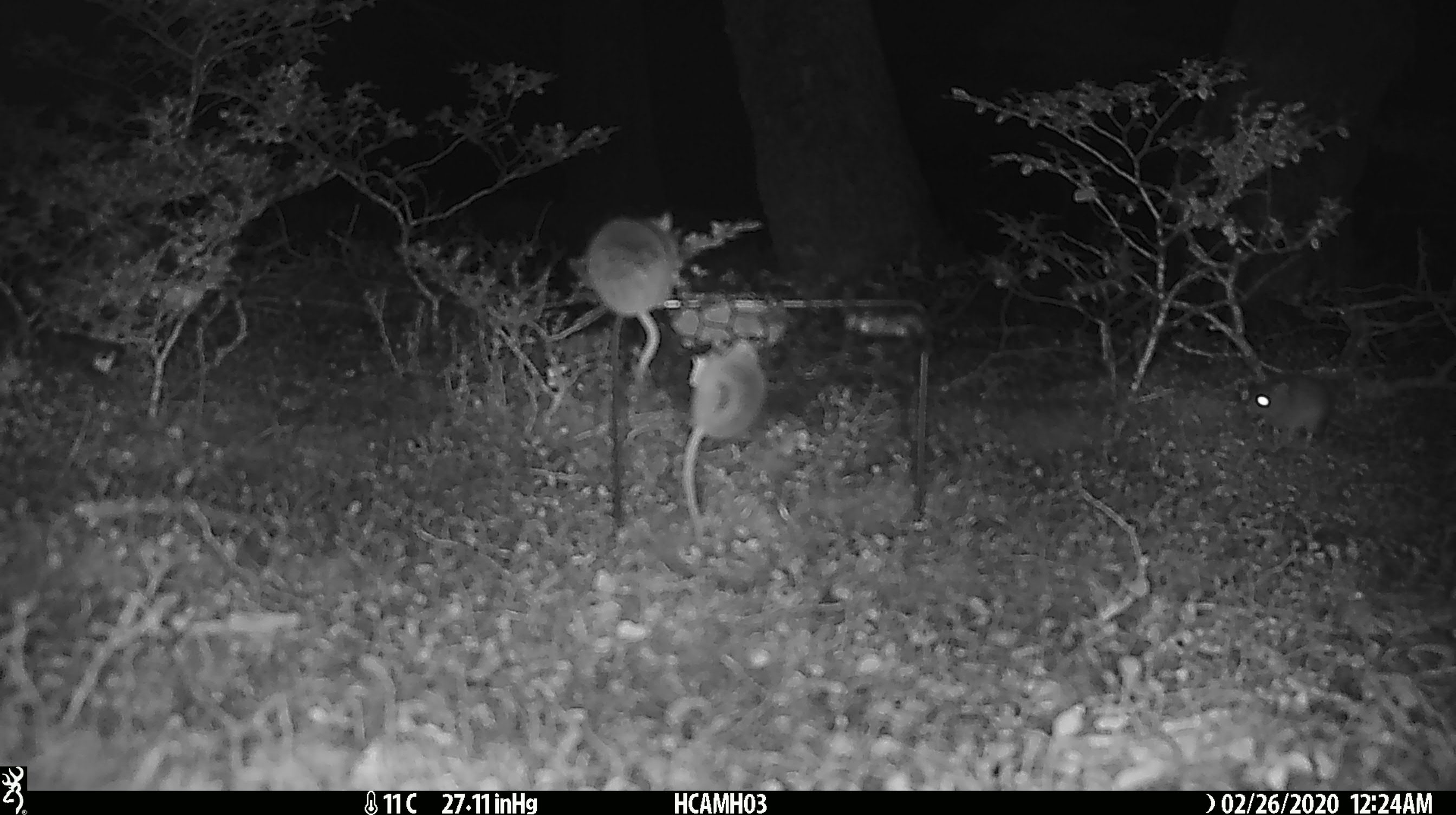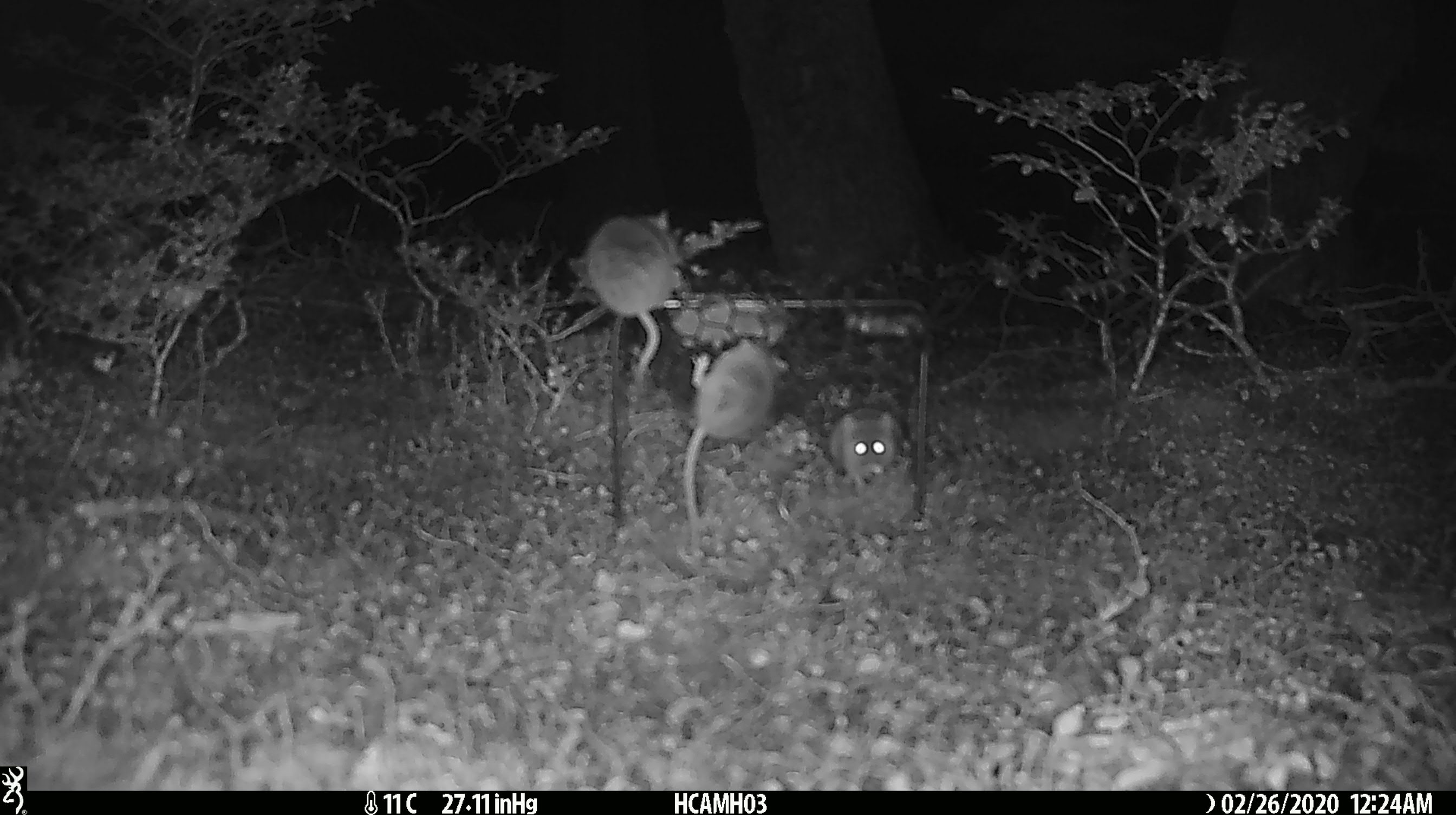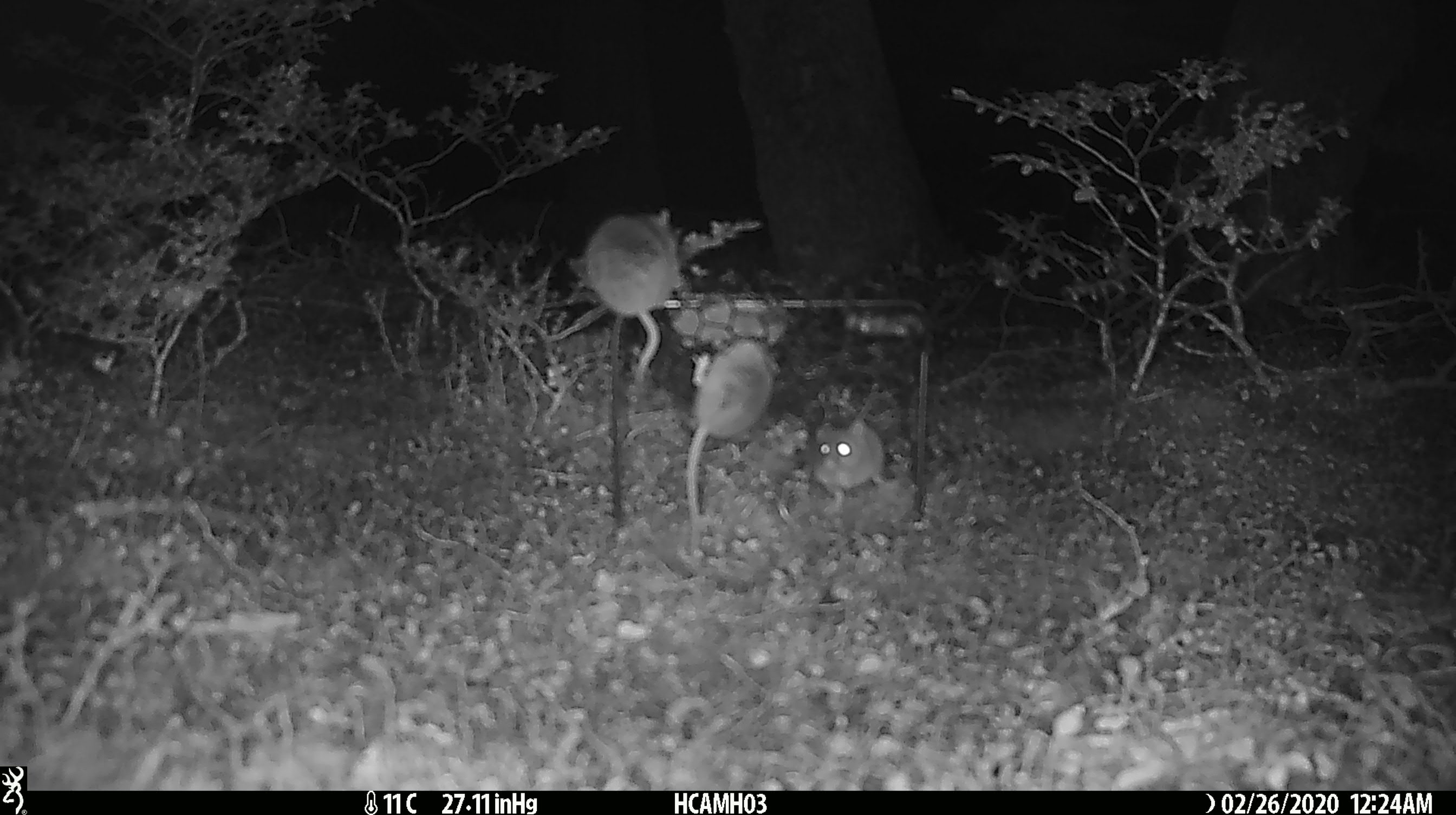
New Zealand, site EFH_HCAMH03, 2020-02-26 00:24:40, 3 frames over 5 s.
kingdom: Animalia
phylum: Chordata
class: Mammalia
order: Rodentia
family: Muridae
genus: Mus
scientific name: Mus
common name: mouse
Mouse (Mus).